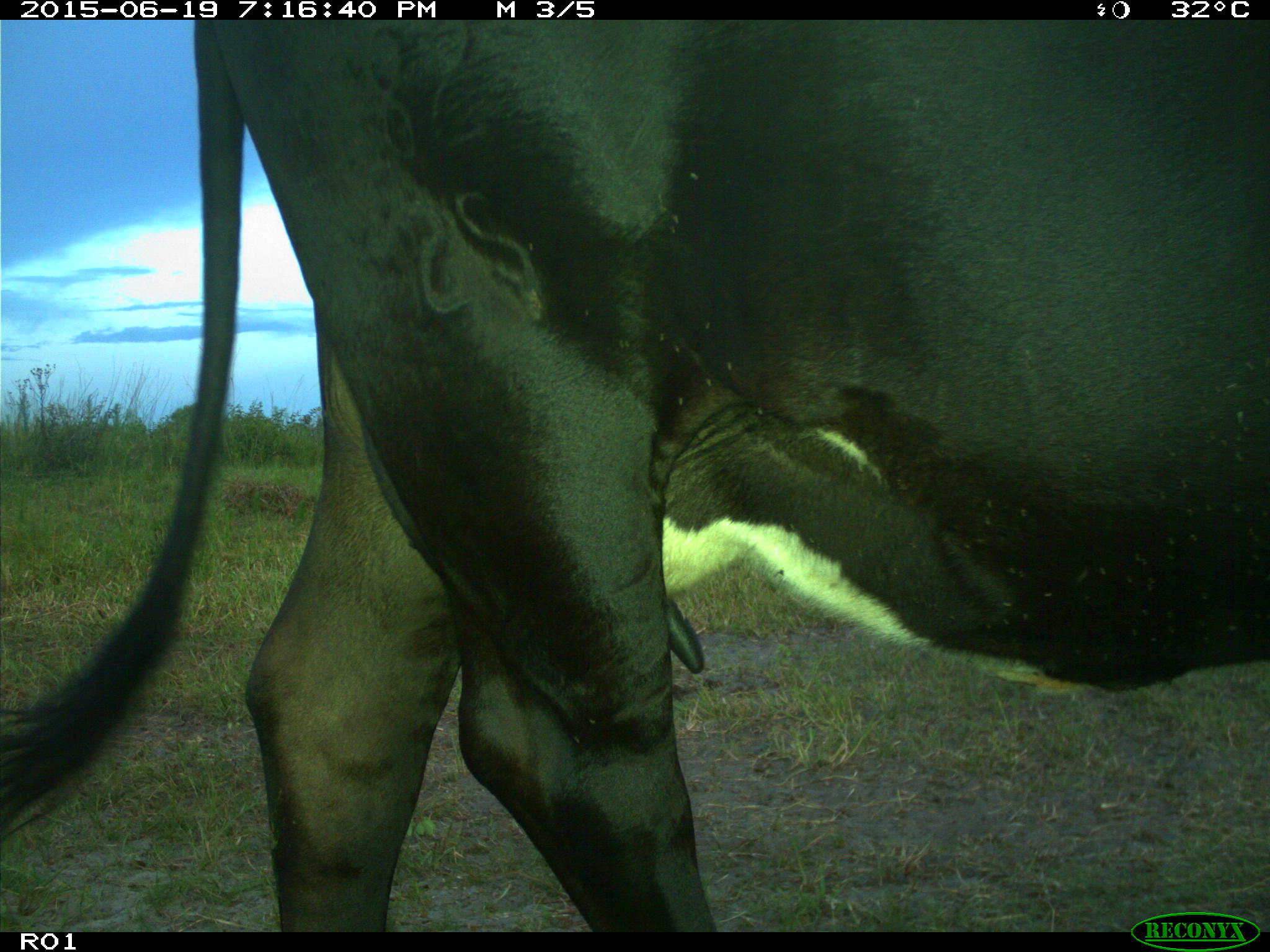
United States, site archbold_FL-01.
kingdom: Animalia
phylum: Chordata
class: Mammalia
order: Artiodactyla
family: Bovidae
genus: Bos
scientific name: Bos taurus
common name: domestic cow